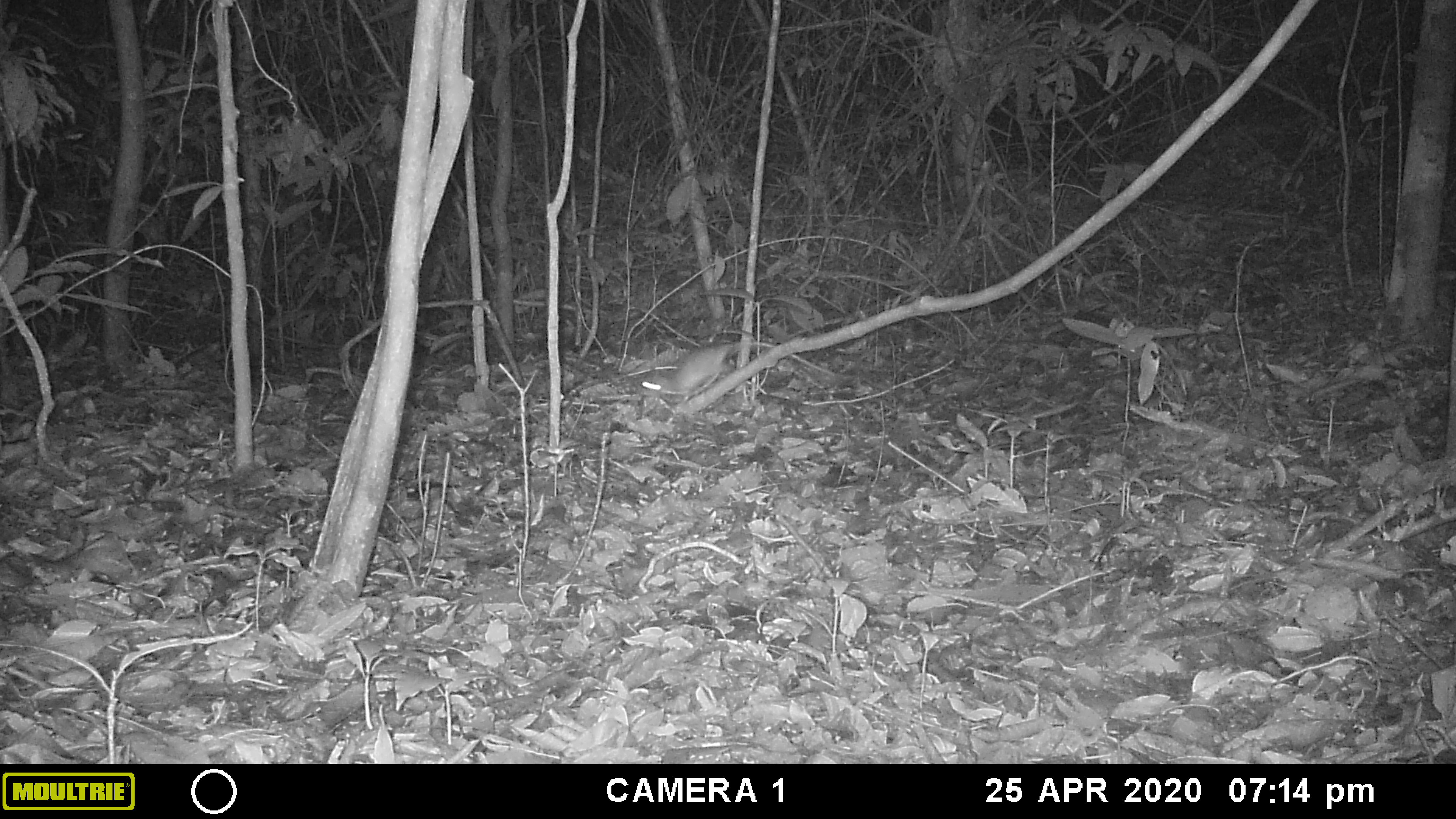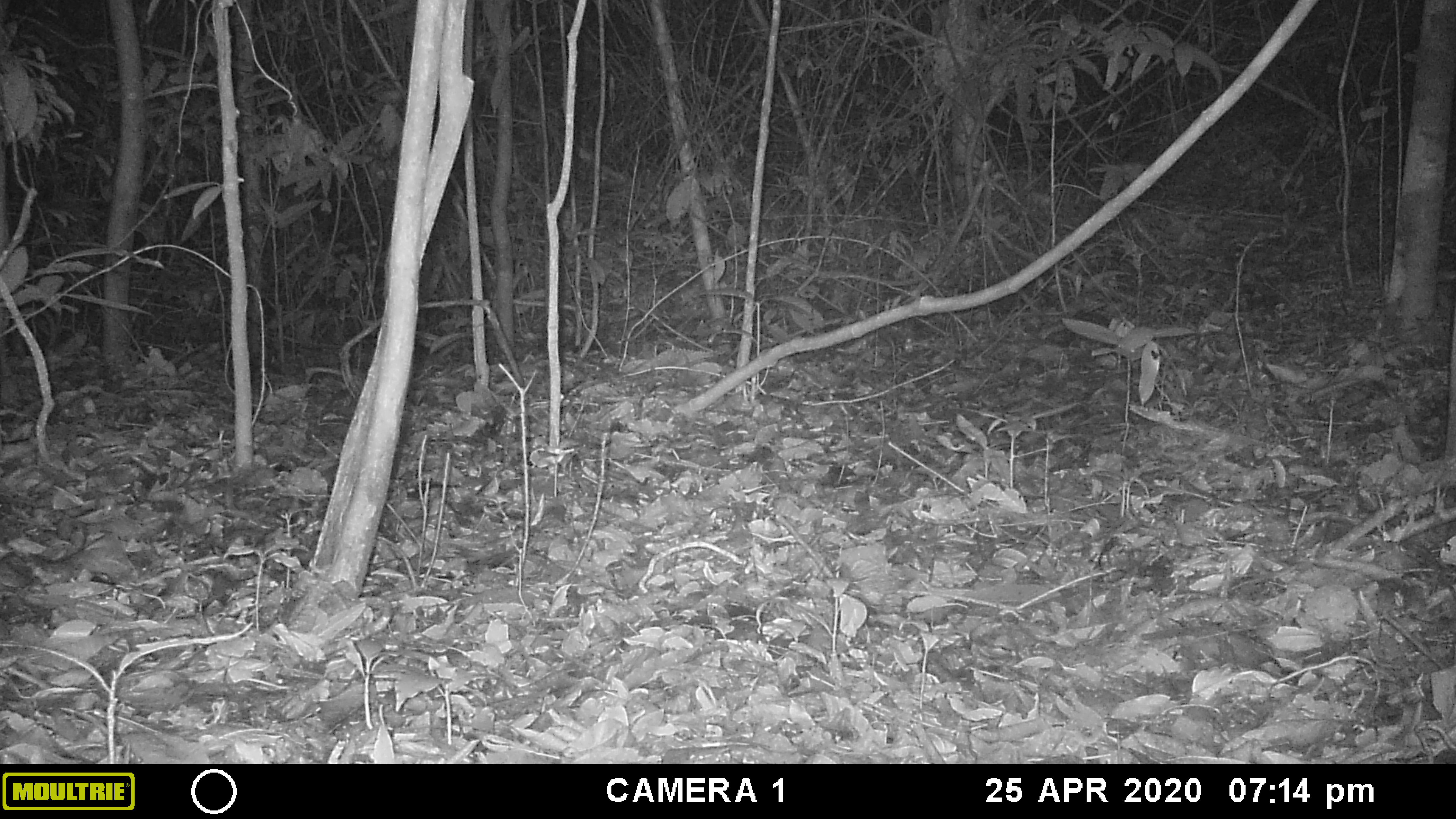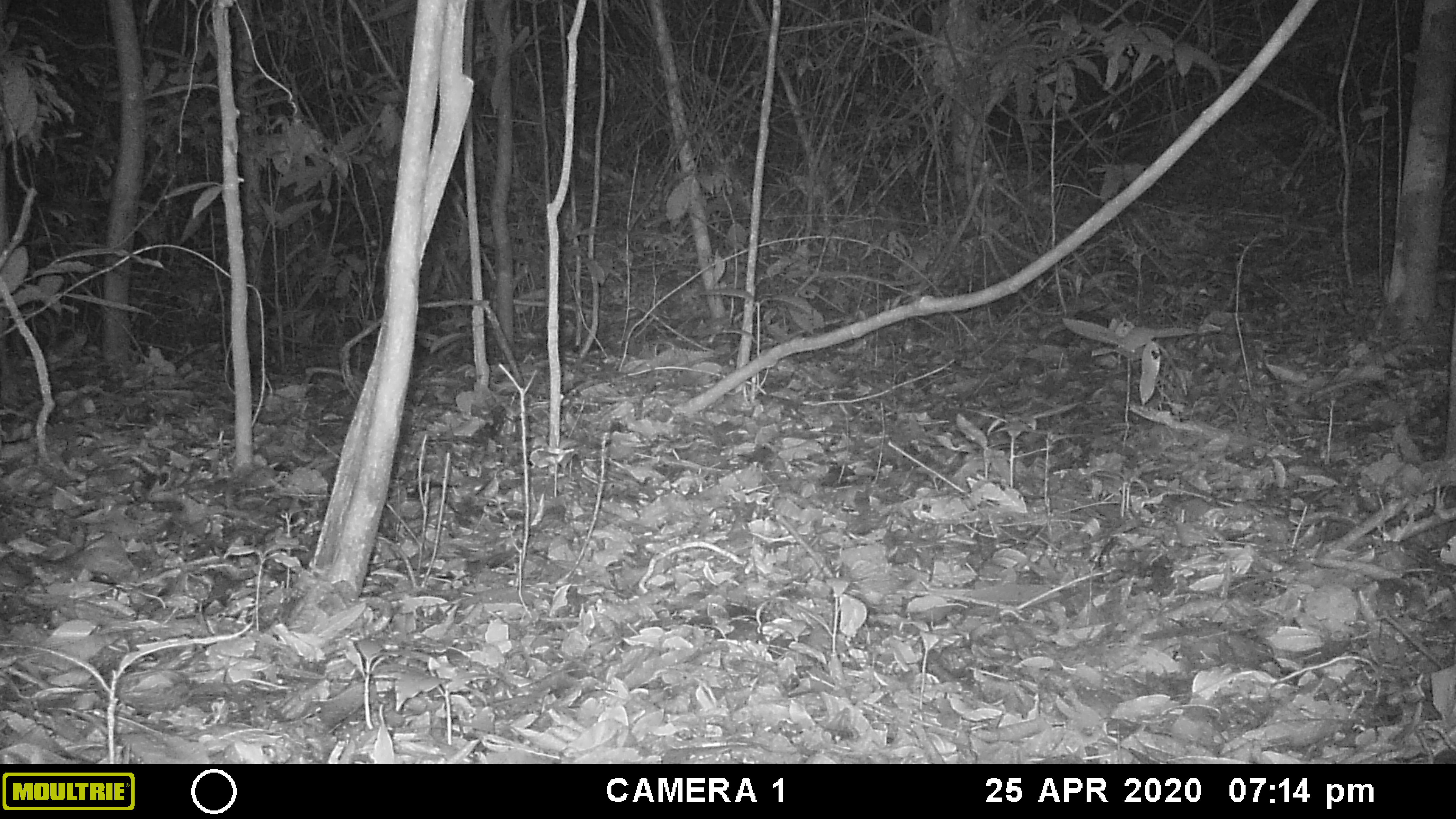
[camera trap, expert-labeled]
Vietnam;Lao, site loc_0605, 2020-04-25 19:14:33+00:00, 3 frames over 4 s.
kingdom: Animalia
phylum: Chordata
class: Mammalia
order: Rodentia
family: Muridae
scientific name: Muridae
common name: old-world mice and rats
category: unidentified murid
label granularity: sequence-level